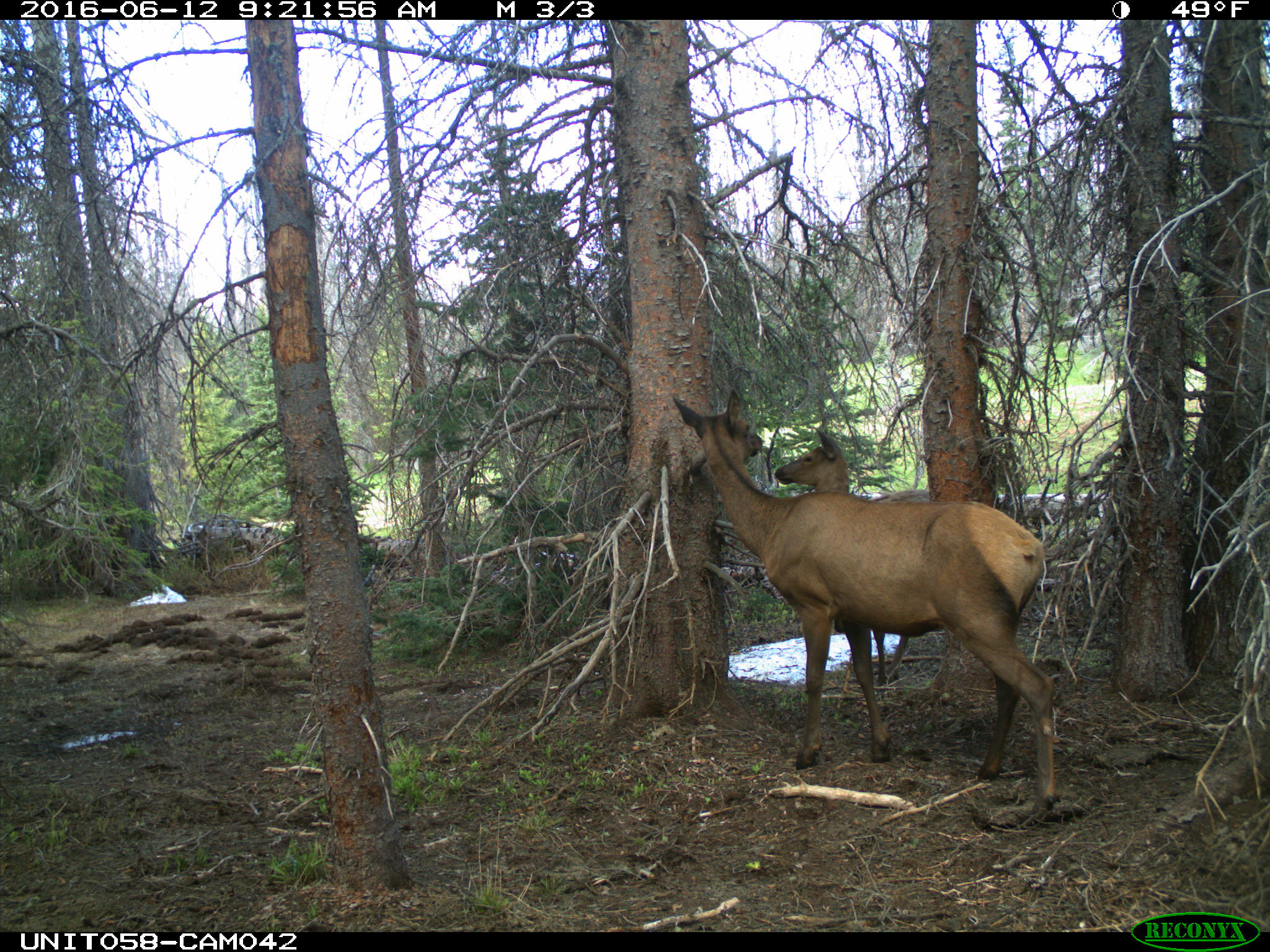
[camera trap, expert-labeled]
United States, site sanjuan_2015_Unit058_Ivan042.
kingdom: Animalia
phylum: Chordata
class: Mammalia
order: Artiodactyla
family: Cervidae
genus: Cervus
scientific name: Cervus elaphus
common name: red deer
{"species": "Cervus elaphus (red deer)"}